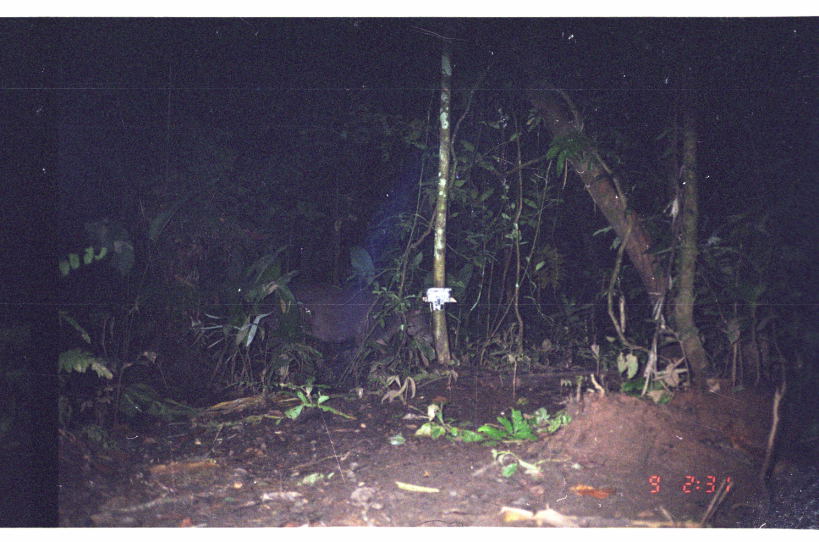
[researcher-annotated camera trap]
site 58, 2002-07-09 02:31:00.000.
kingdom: Animalia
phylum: Chordata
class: Mammalia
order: Artiodactyla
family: Tayassuidae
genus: Tayassu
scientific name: Tayassu pecari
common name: white-lipped peccary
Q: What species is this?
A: Tayassu pecari (white-lipped peccary).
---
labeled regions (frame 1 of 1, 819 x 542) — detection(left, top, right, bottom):
tayassu pecari: detection(258, 276, 435, 351)